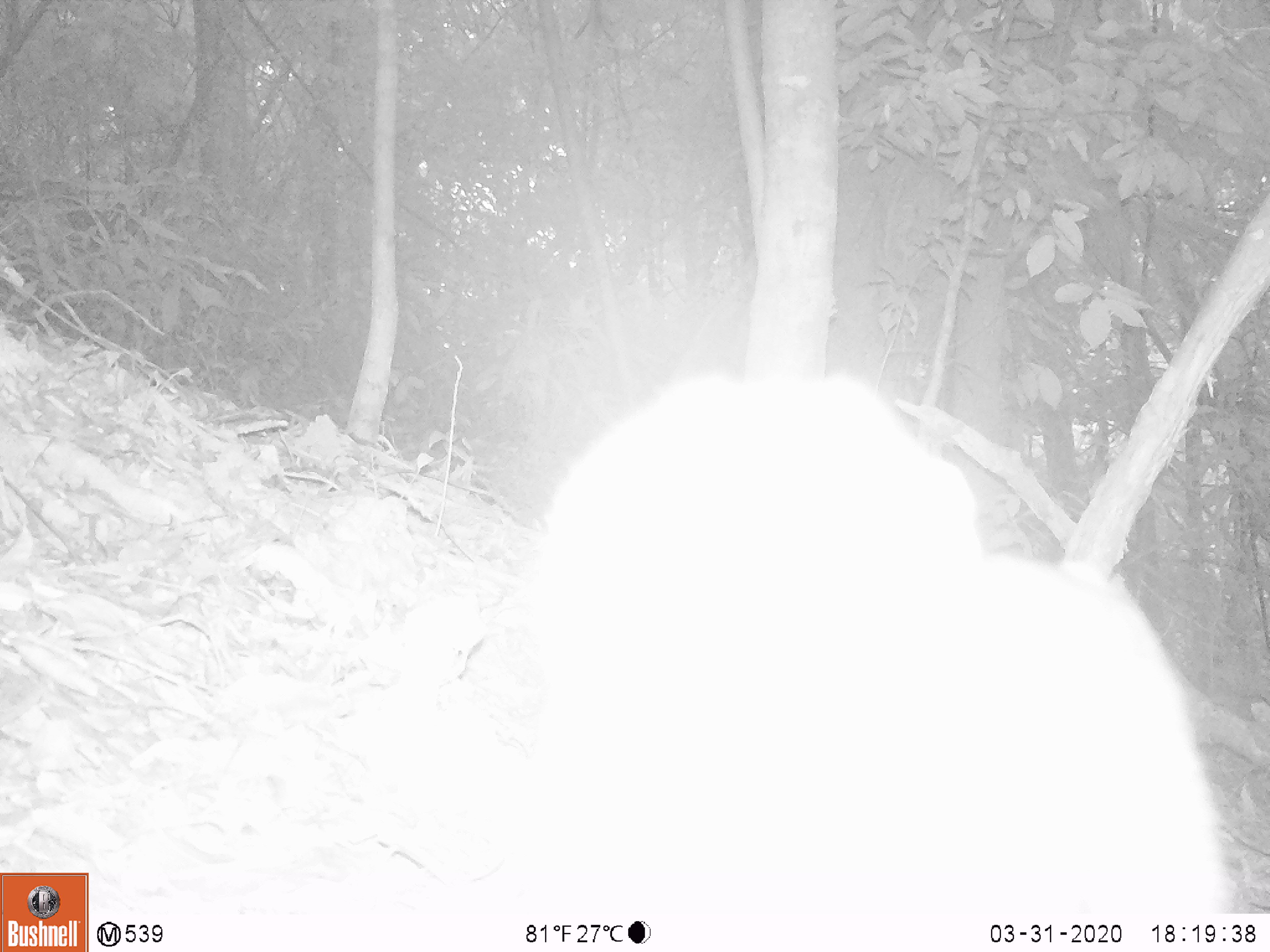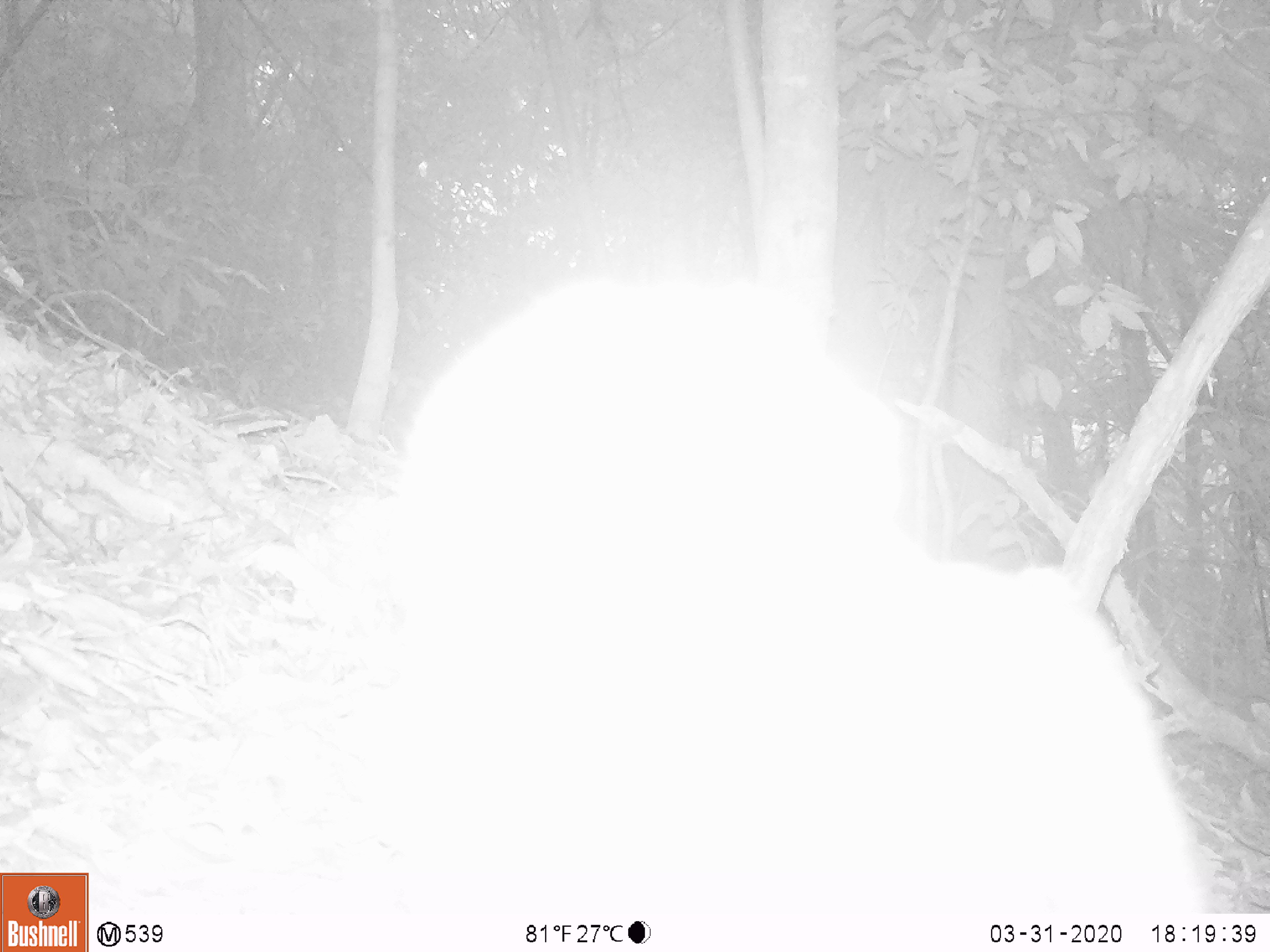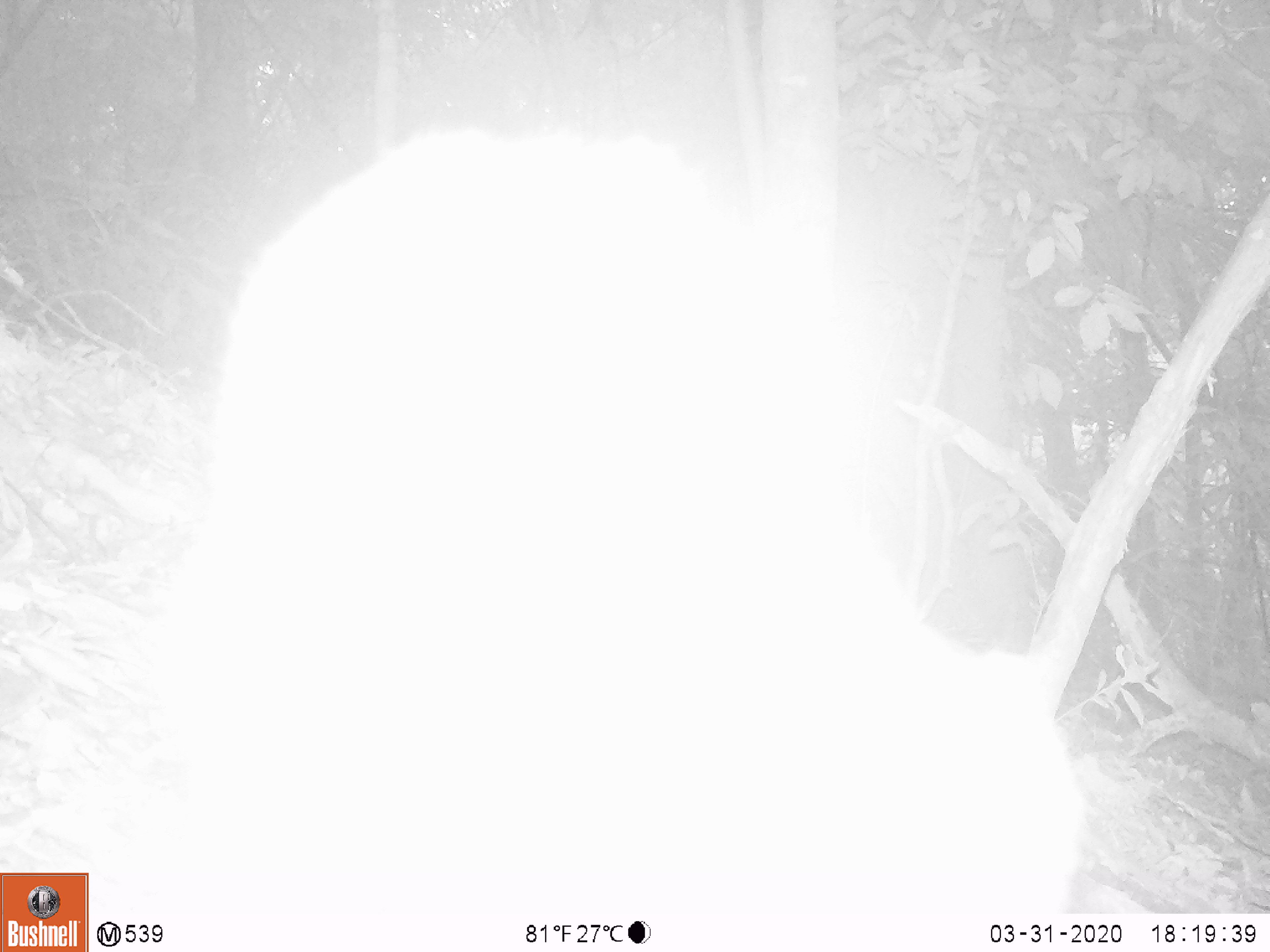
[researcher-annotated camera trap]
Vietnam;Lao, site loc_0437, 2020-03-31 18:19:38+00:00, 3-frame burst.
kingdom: Animalia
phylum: Chordata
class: Mammalia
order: Primates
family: Cercopithecidae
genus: Macaca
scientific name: Macaca nemestrina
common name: pig-tailed macaque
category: pig tailed macaque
Pig tailed macaque (pig-tailed macaque) (Macaca nemestrina). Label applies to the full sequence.